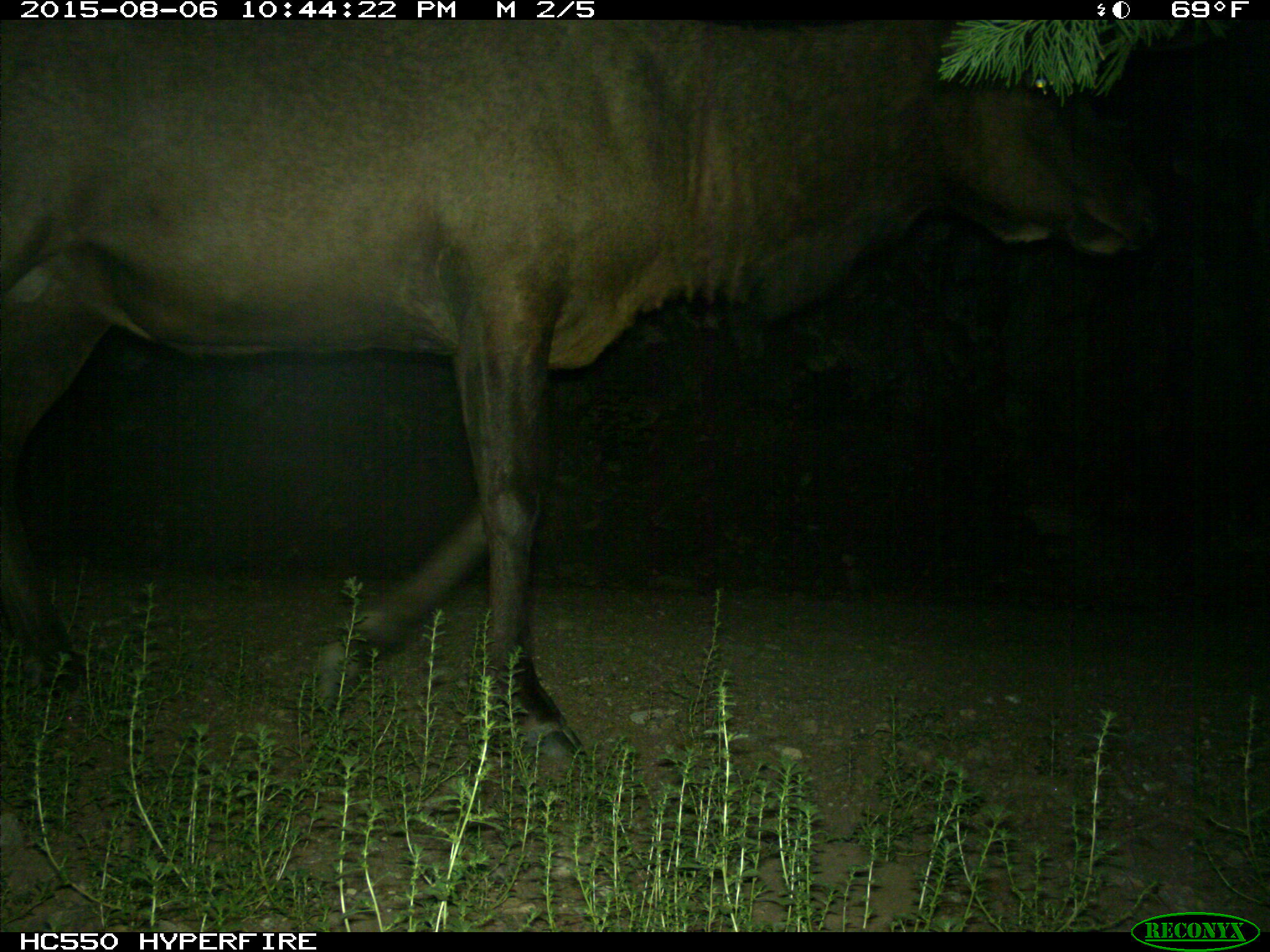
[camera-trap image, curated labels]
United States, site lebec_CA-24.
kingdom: Animalia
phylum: Chordata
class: Mammalia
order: Artiodactyla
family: Cervidae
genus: Cervus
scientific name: Cervus canadensis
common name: elk